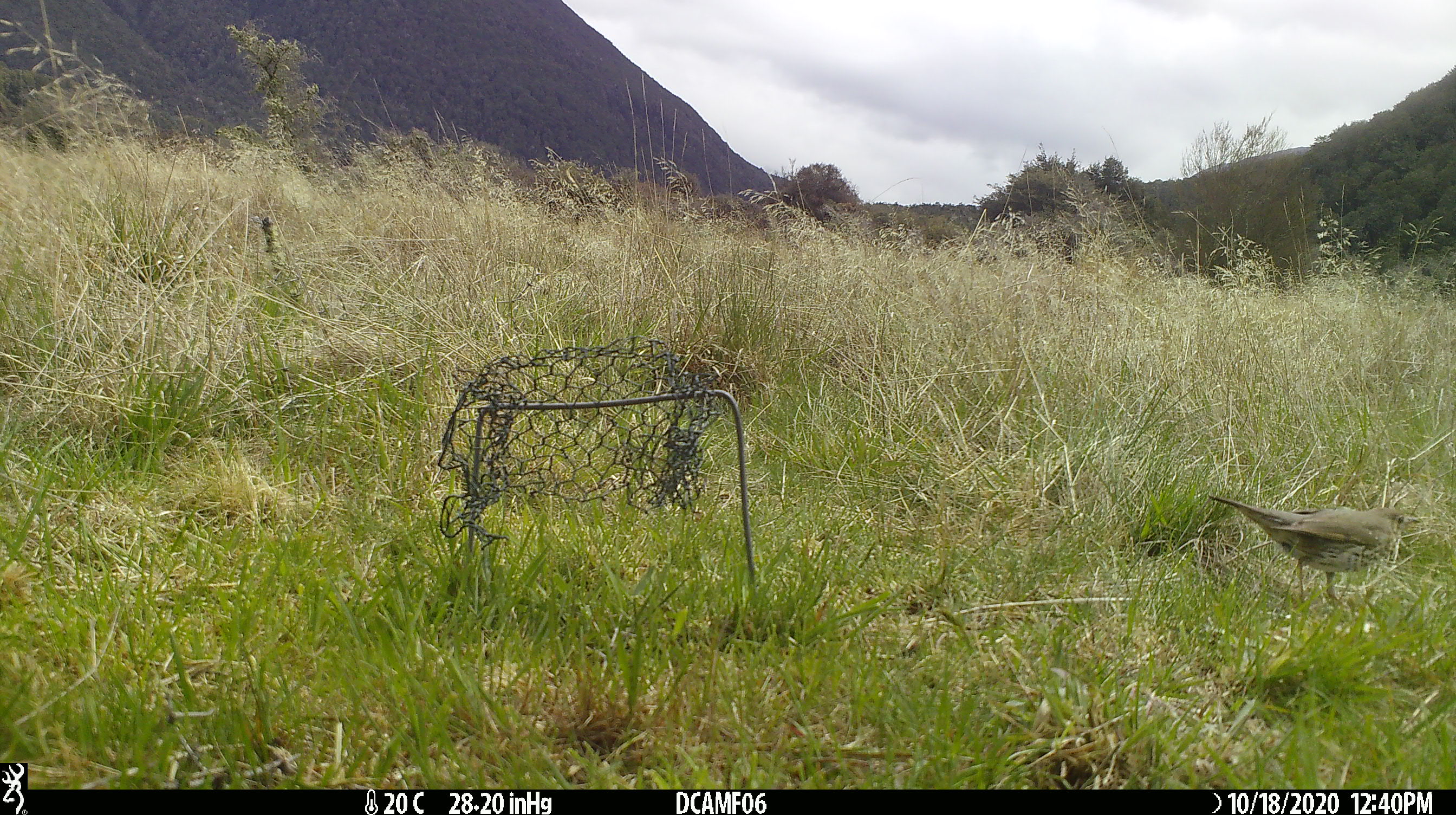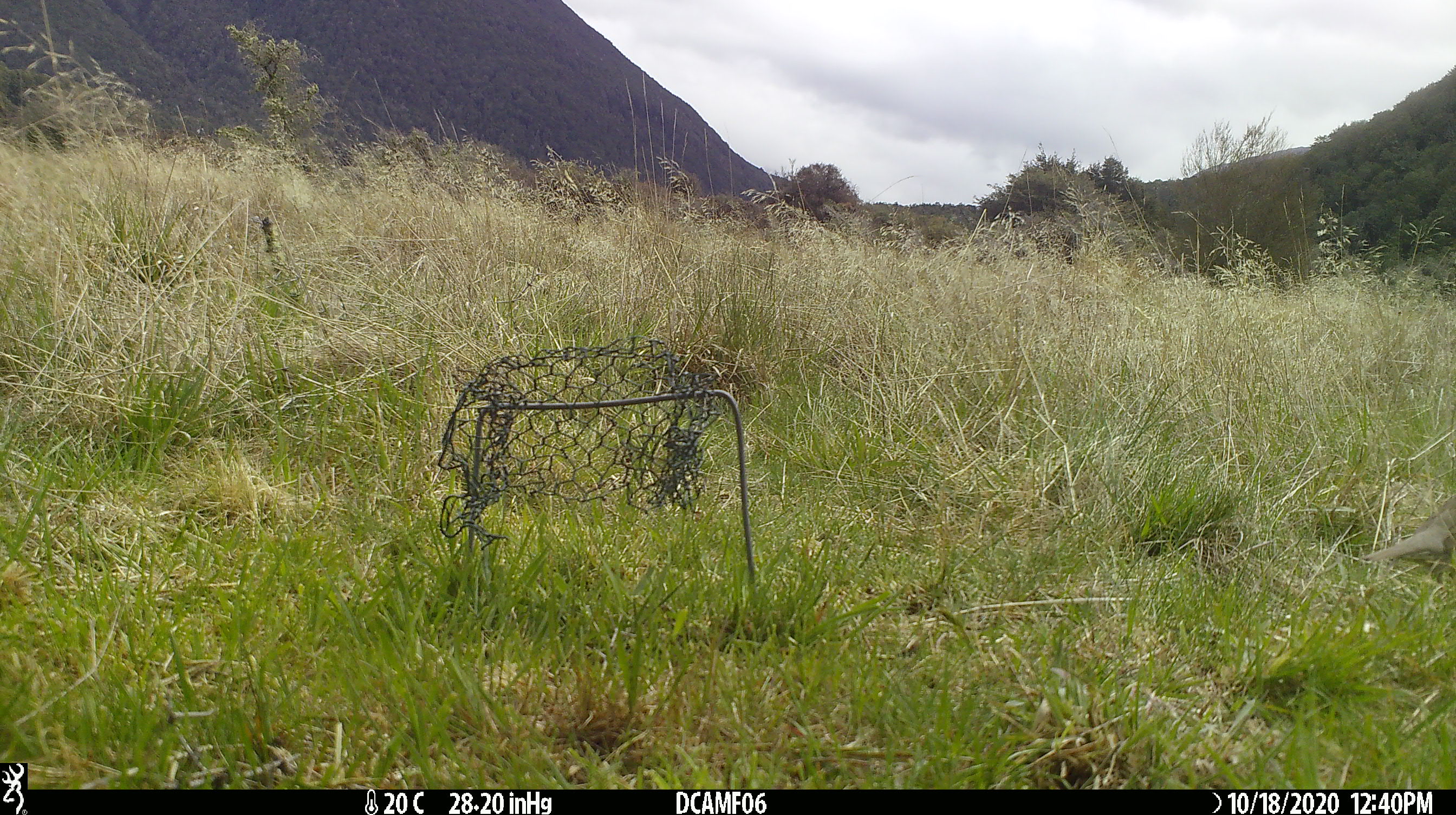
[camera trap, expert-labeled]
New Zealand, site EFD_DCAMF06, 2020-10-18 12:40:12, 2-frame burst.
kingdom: Animalia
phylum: Chordata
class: Aves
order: Passeriformes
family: Turdidae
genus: Turdus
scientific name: Turdus philomelos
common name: song thrush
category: thrush